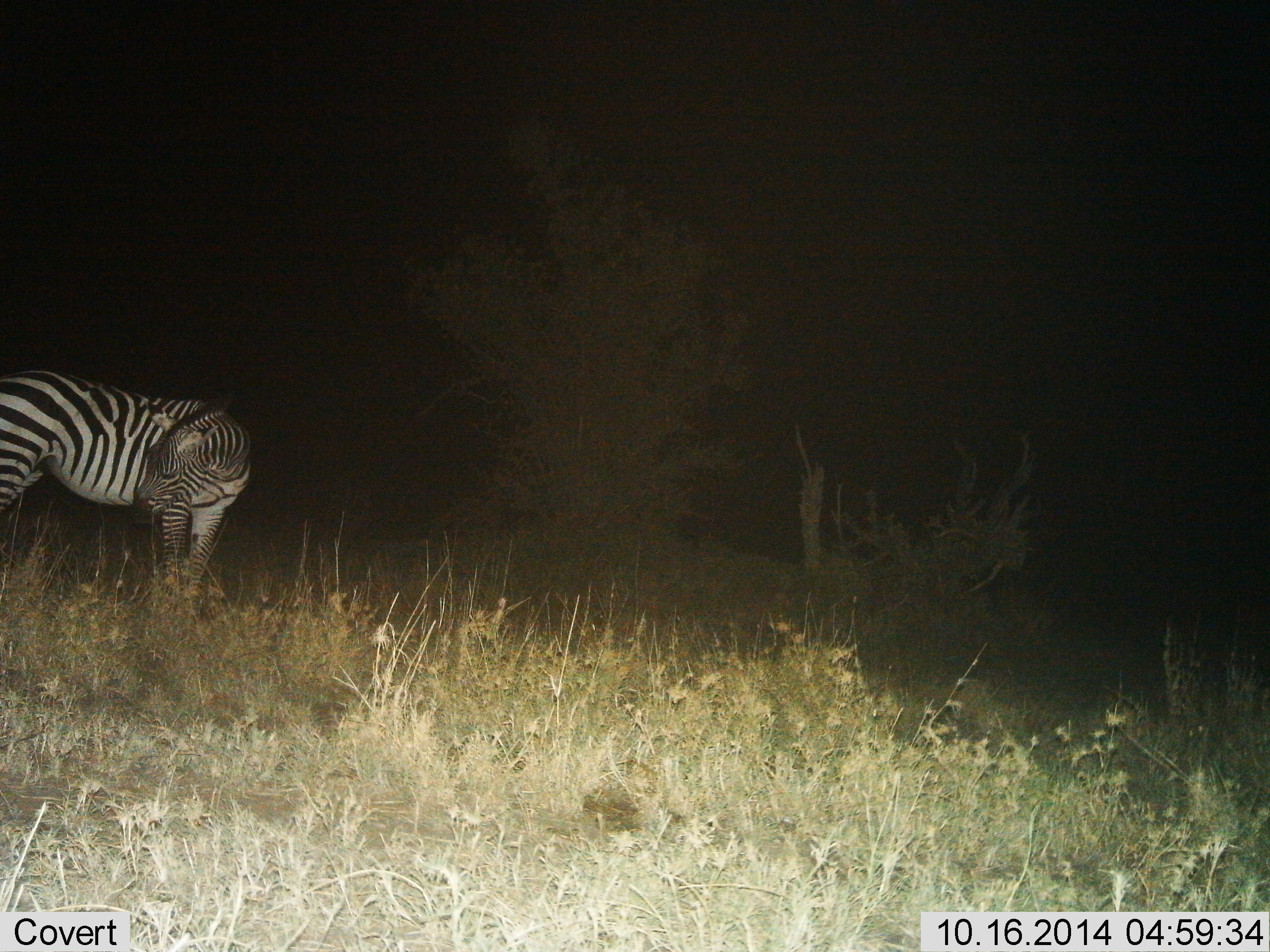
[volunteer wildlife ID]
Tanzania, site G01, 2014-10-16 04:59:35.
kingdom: Animalia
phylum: Chordata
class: Mammalia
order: Perissodactyla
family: Equidae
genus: Equus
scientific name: Equus quagga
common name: plains zebra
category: zebra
Zebra (plains zebra) (Equus quagga), count 1. Behavior (volunteer vote fractions): standing 100%, resting 0%, moving 0%, interacting 0%. Young present (vote fraction): 0%. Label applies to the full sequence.